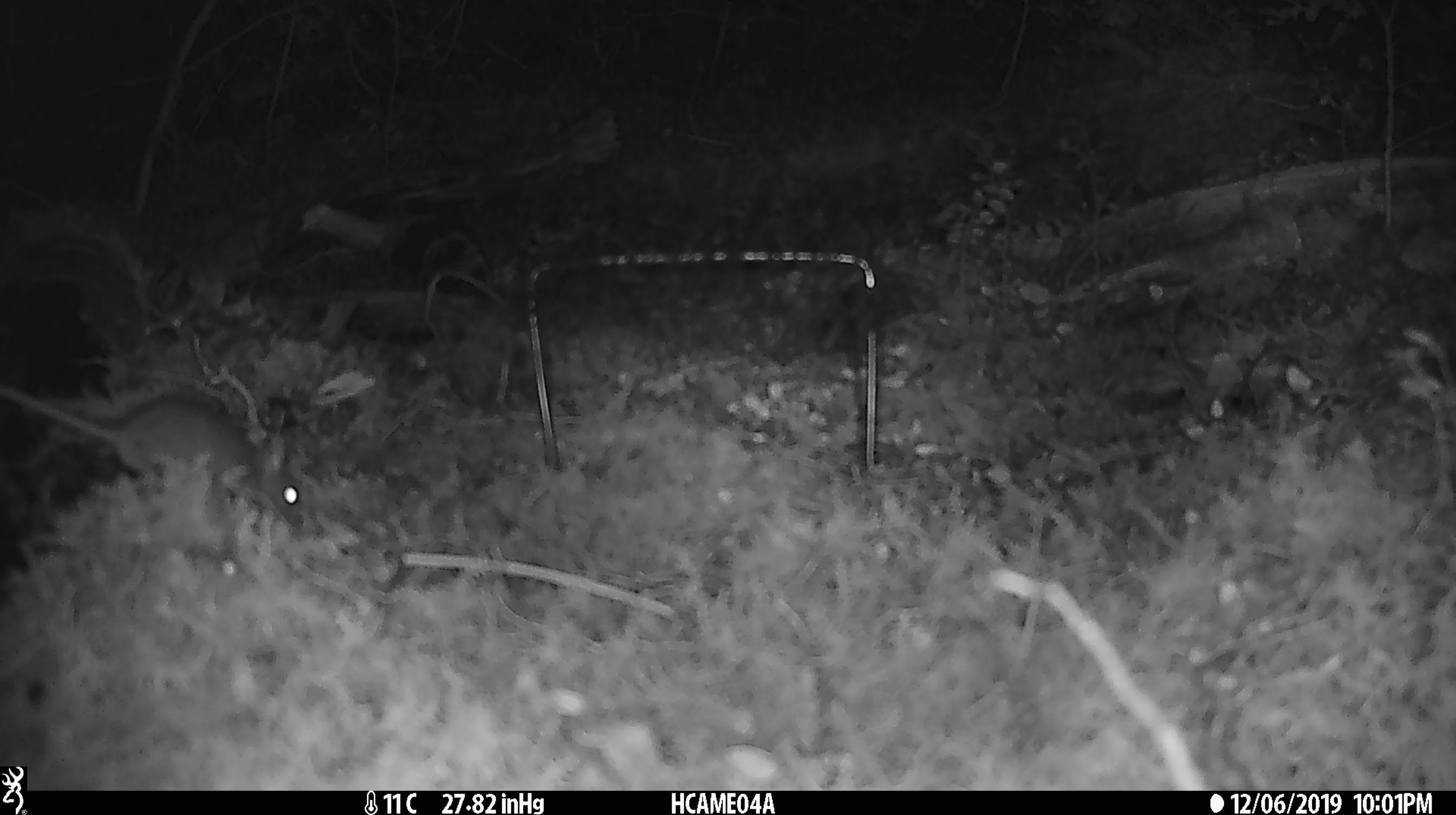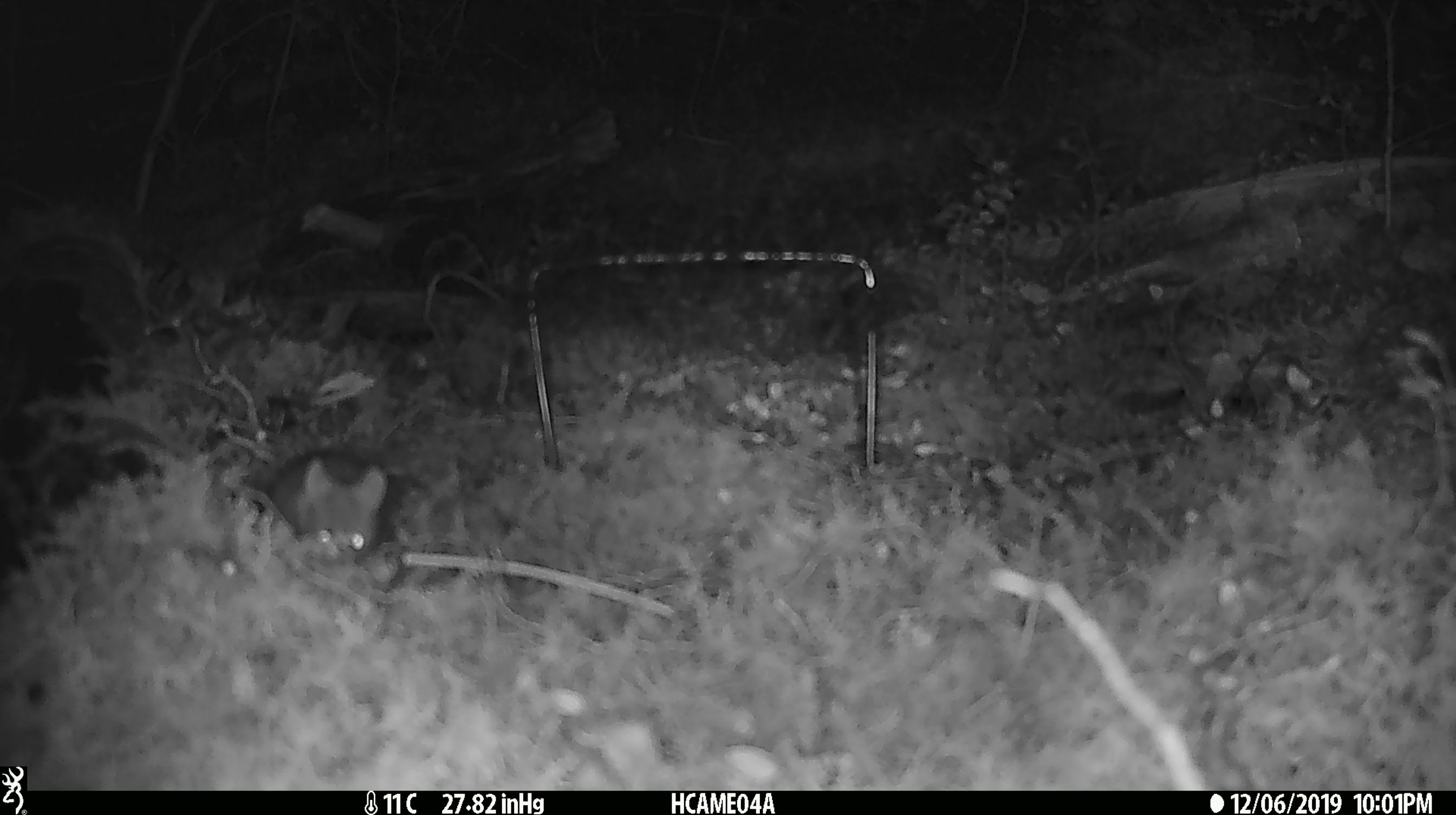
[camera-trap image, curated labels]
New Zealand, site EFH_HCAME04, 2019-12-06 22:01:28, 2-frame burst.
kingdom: Animalia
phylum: Chordata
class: Mammalia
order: Rodentia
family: Muridae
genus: Mus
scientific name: Mus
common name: mouse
Mouse (Mus).